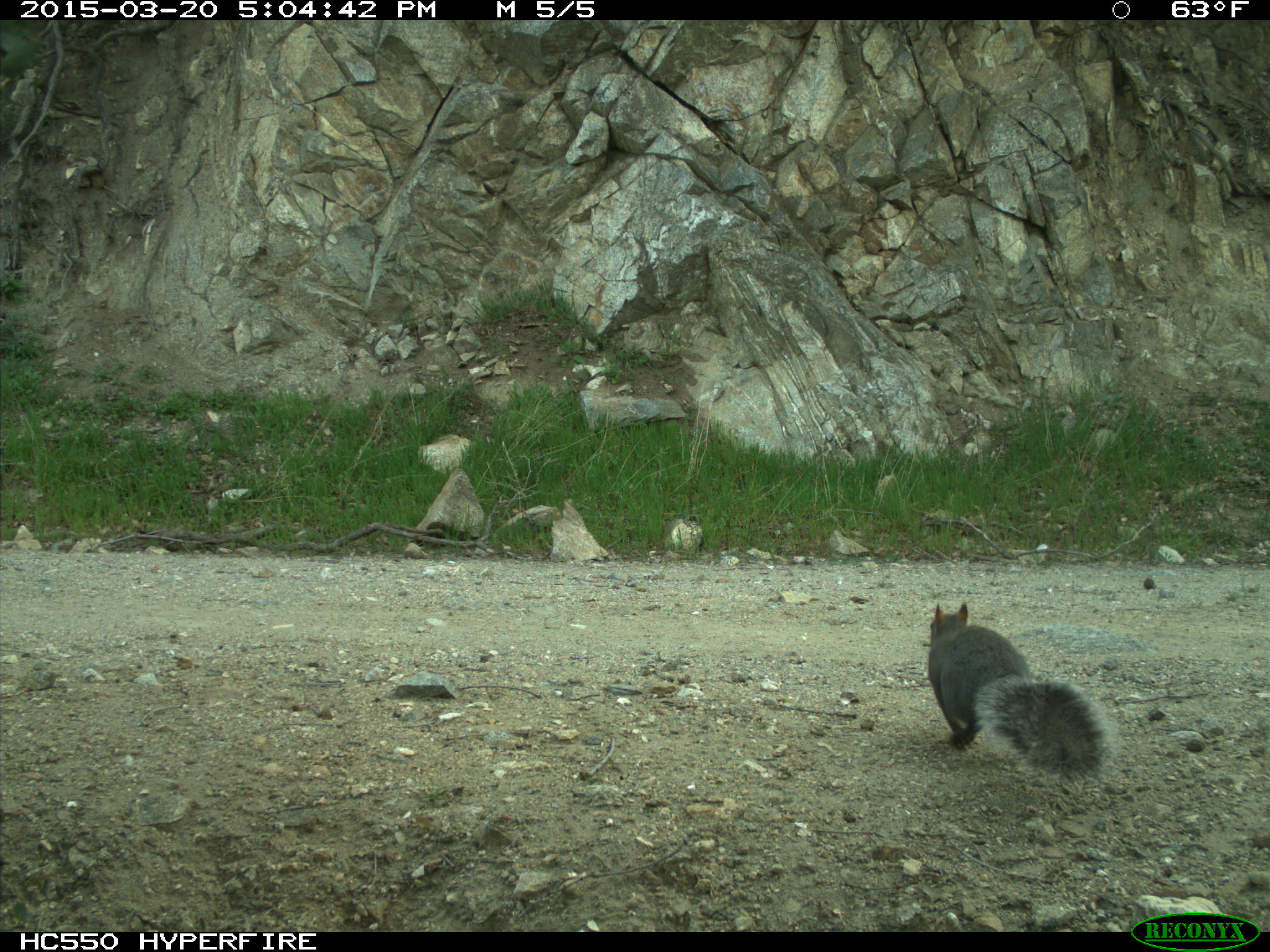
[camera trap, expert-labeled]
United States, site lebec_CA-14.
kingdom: Animalia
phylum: Chordata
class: Mammalia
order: Rodentia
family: Sciuridae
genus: Sciurus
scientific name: Sciurus carolinensis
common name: eastern gray squirrel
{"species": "Sciurus carolinensis (eastern gray squirrel)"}